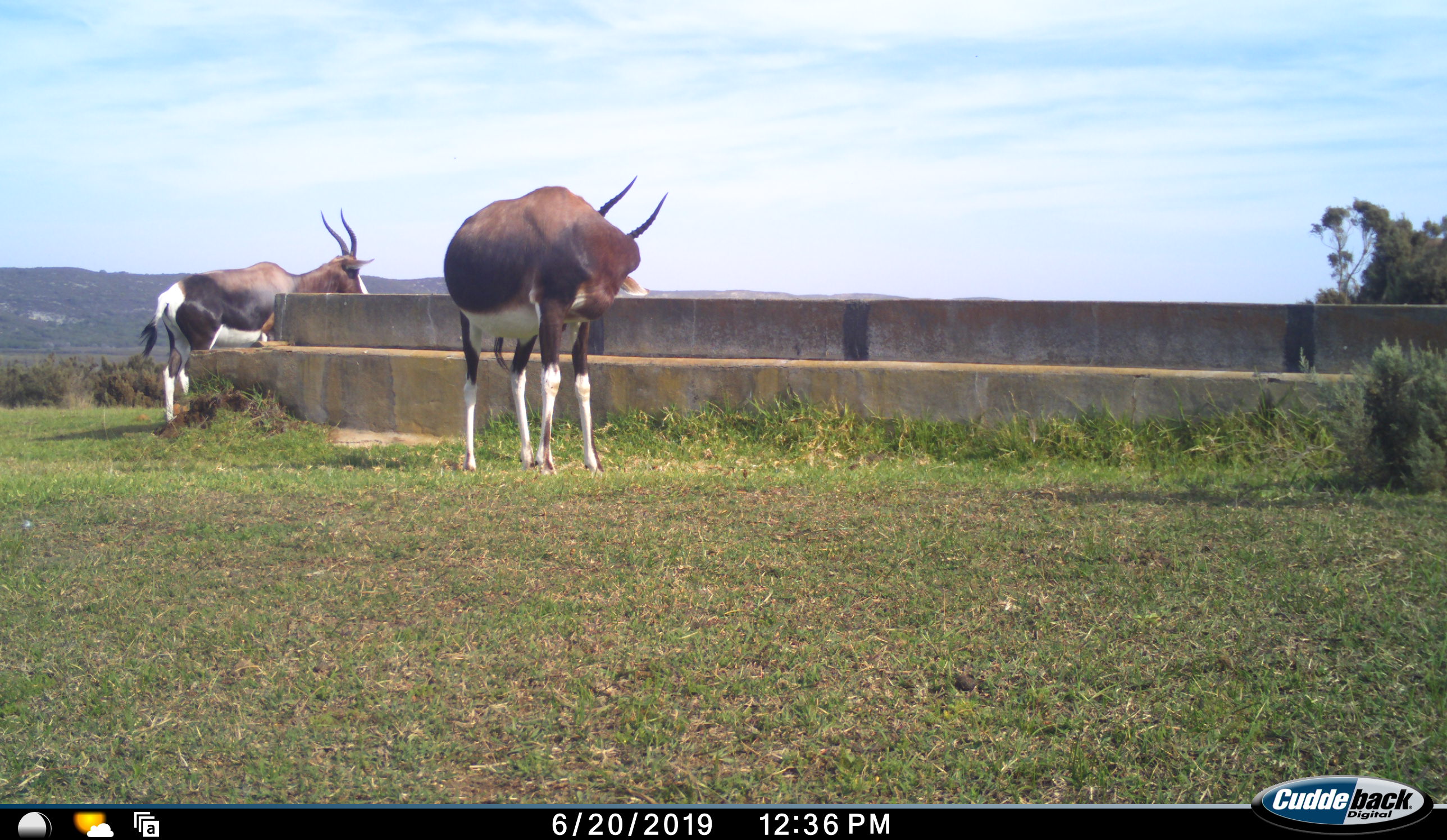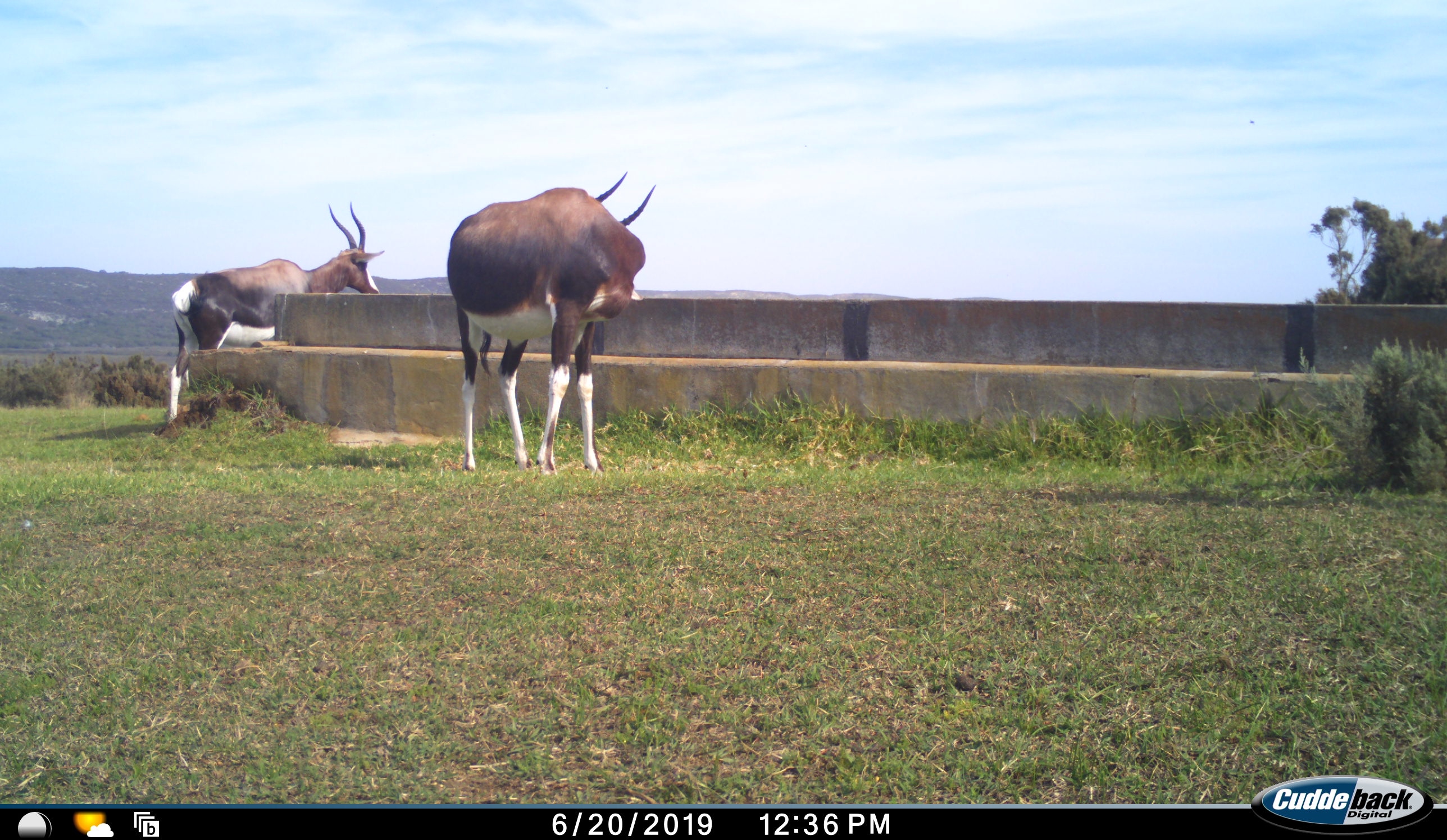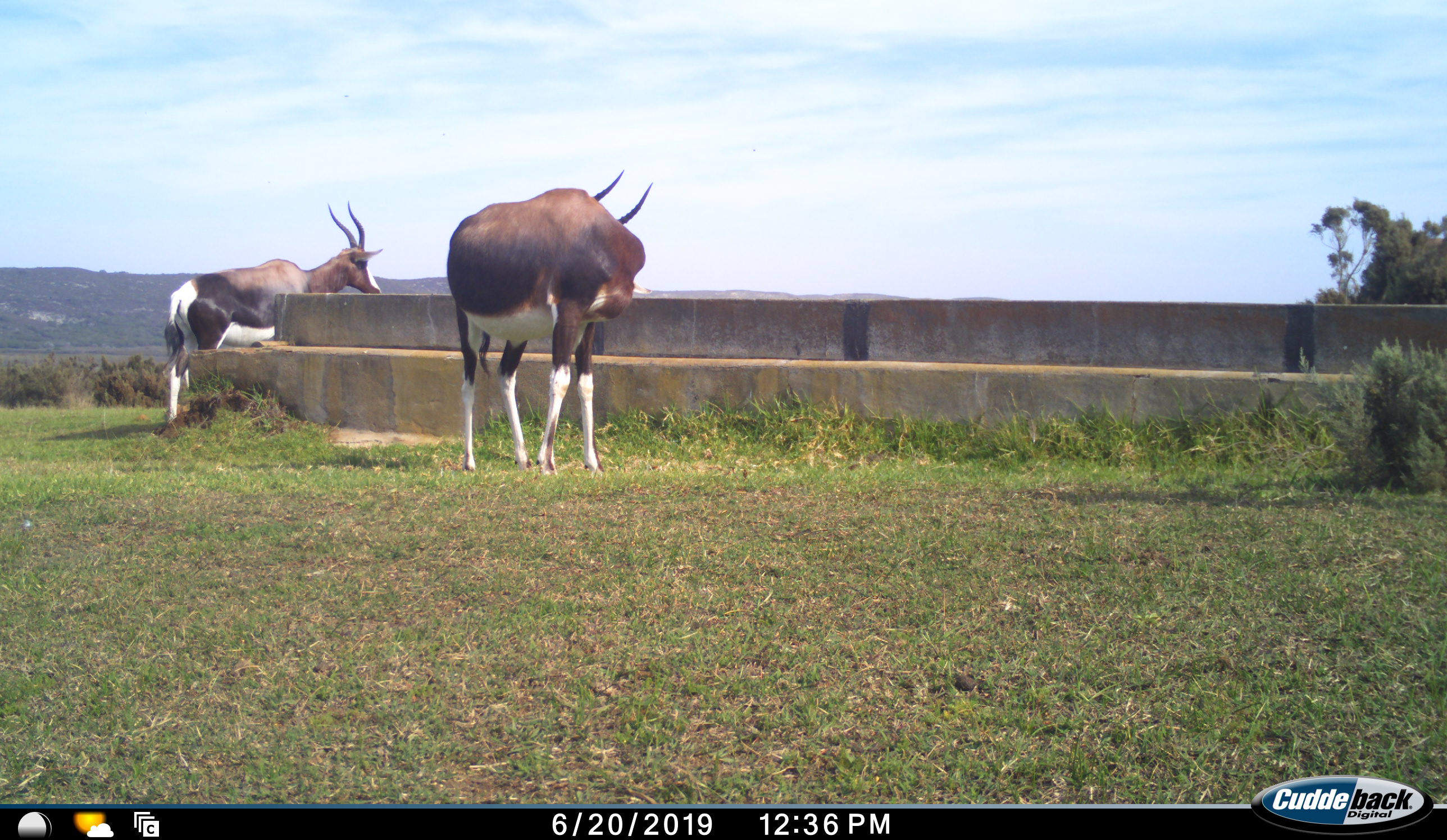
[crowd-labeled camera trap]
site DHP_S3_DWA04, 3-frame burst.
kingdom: Animalia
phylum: Chordata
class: Mammalia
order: Artiodactyla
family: Bovidae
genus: Damaliscus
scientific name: Damaliscus pygargus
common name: bontebok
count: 2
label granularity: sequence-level